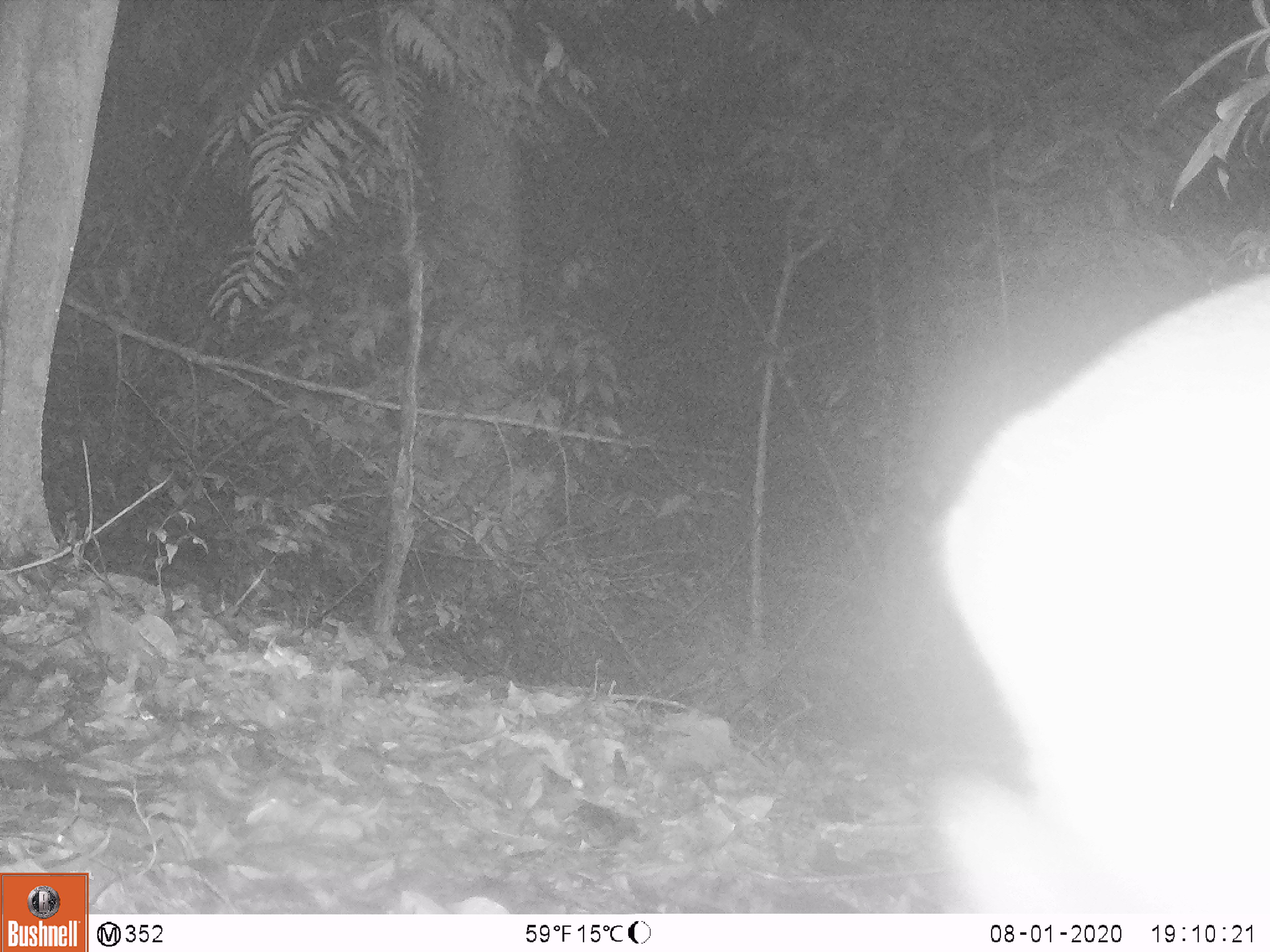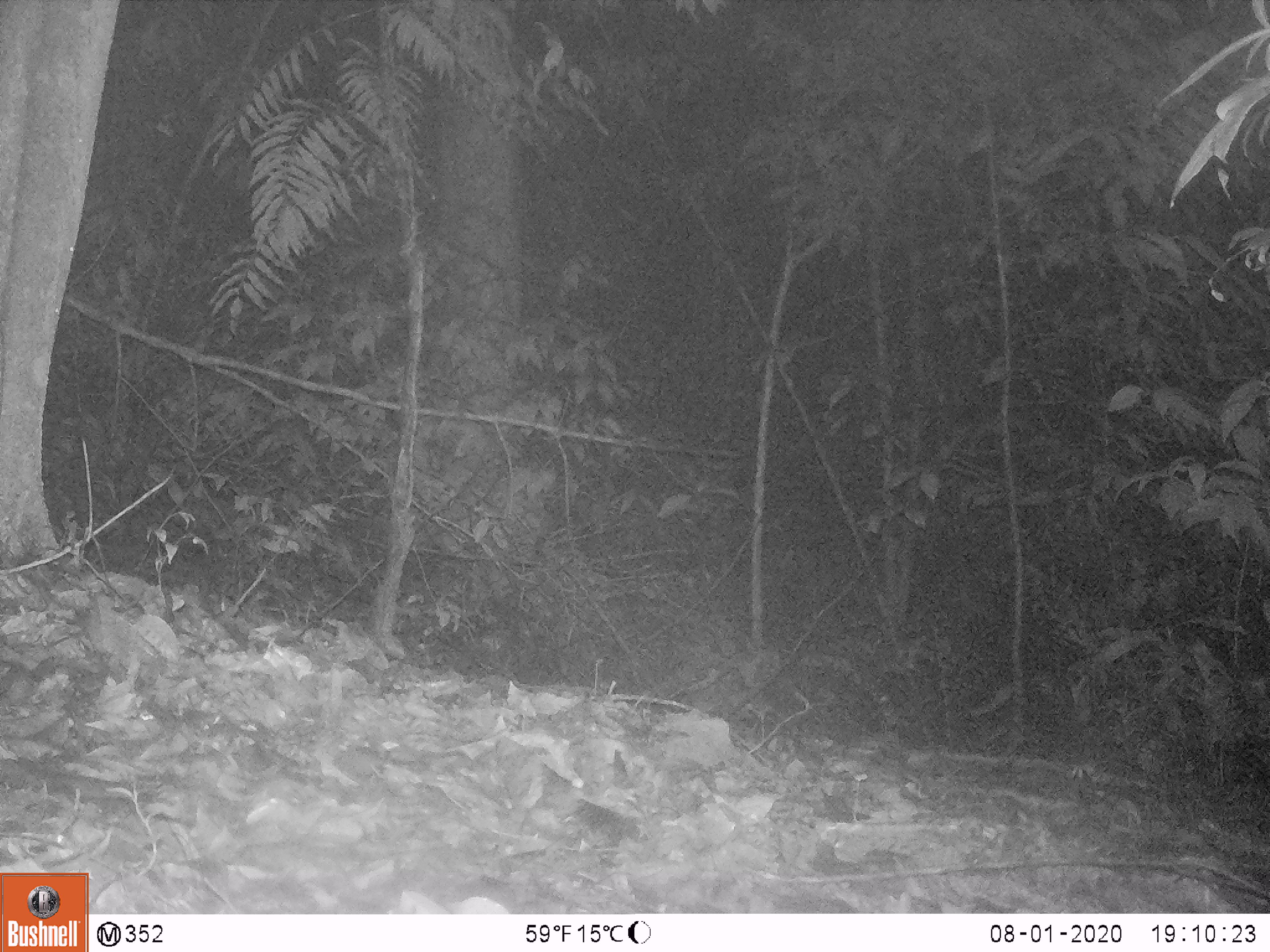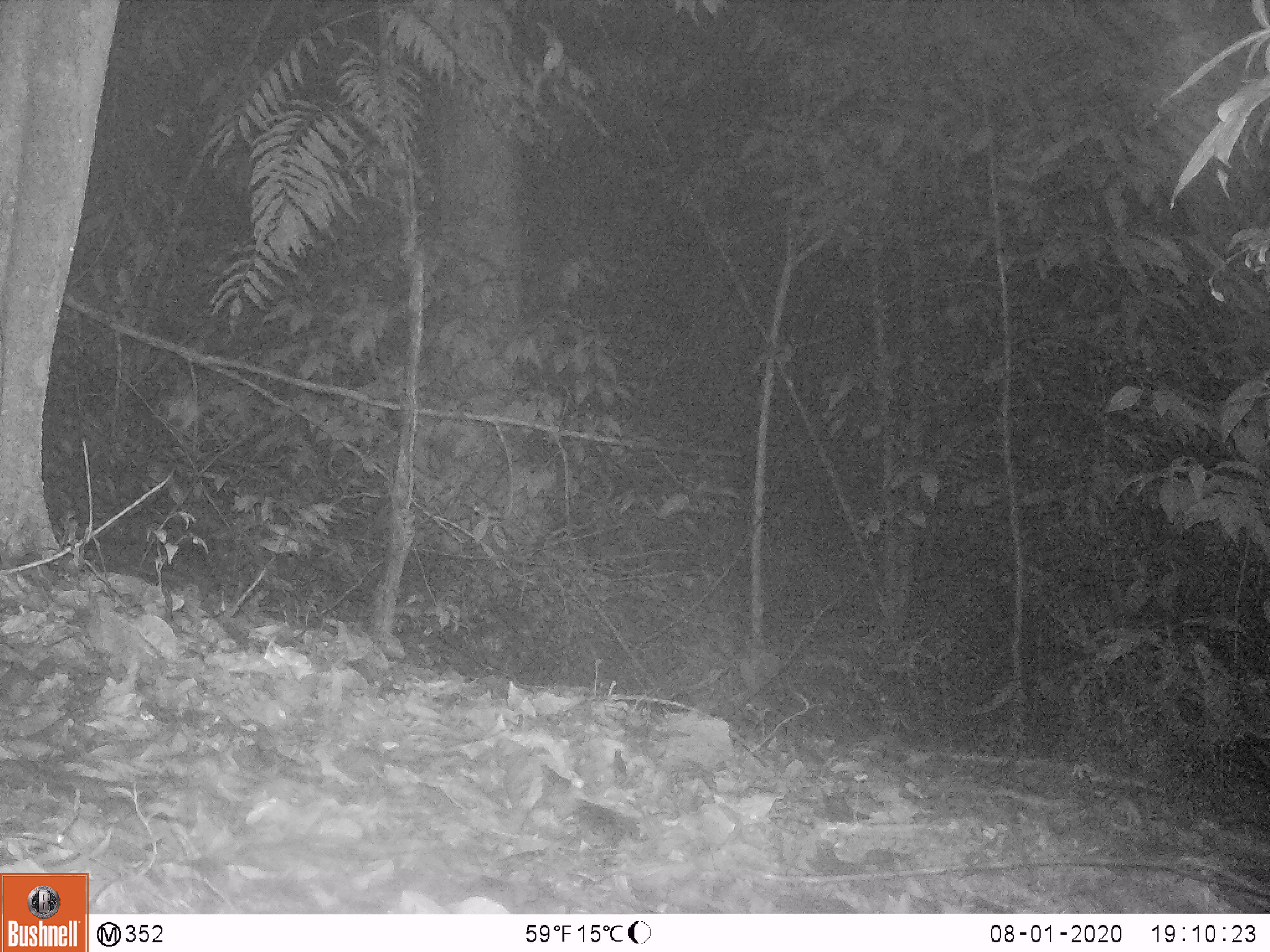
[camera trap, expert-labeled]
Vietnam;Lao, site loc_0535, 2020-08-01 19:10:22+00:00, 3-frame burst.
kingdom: Animalia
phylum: Chordata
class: Mammalia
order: Artiodactyla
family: Cervidae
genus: Muntiacus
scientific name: Muntiacus vuquangensis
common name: large-antlered muntjac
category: large antlered muntjac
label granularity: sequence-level